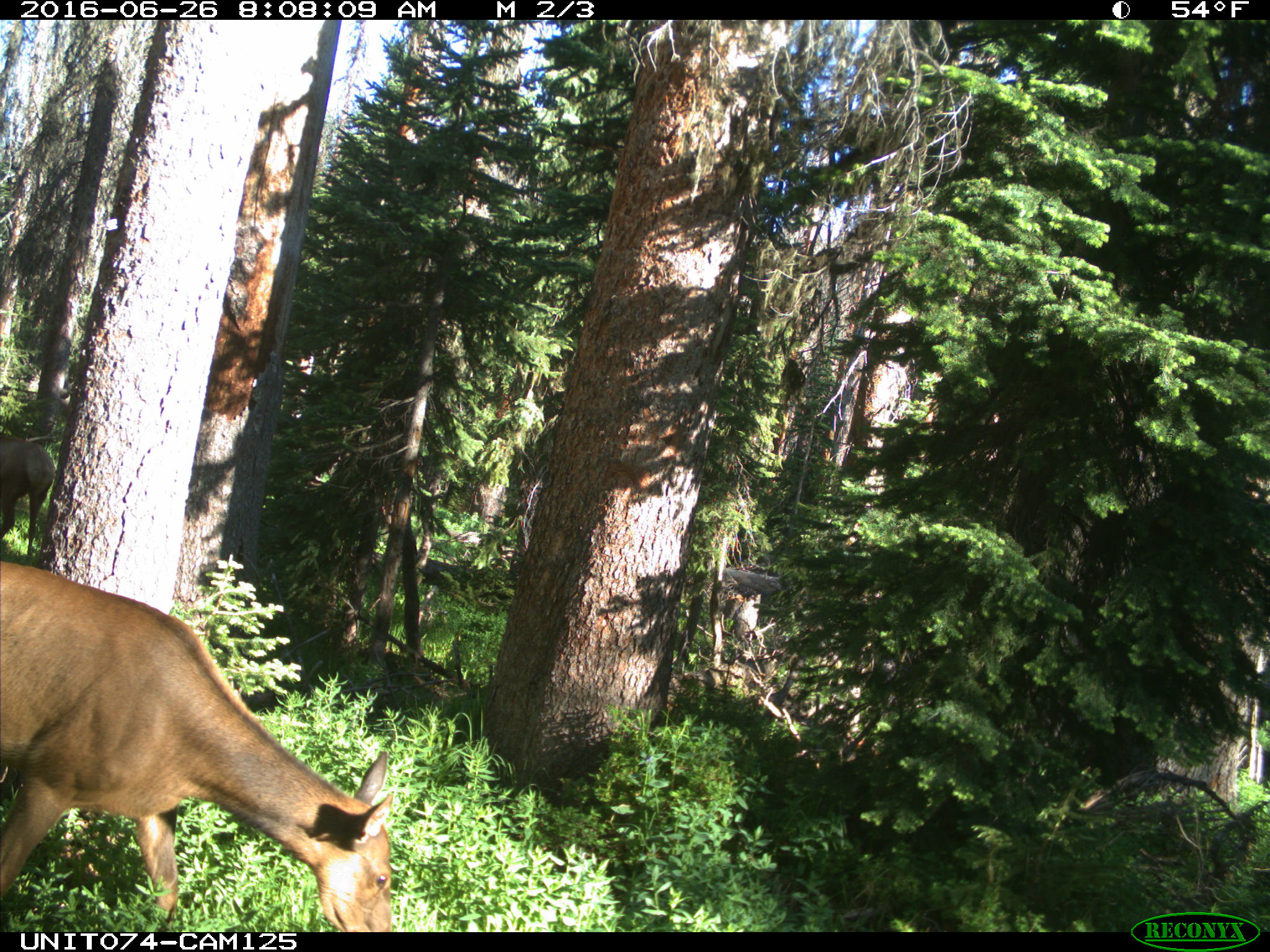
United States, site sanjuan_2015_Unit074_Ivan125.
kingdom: Animalia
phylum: Chordata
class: Mammalia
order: Artiodactyla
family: Cervidae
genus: Cervus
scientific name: Cervus elaphus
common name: red deer